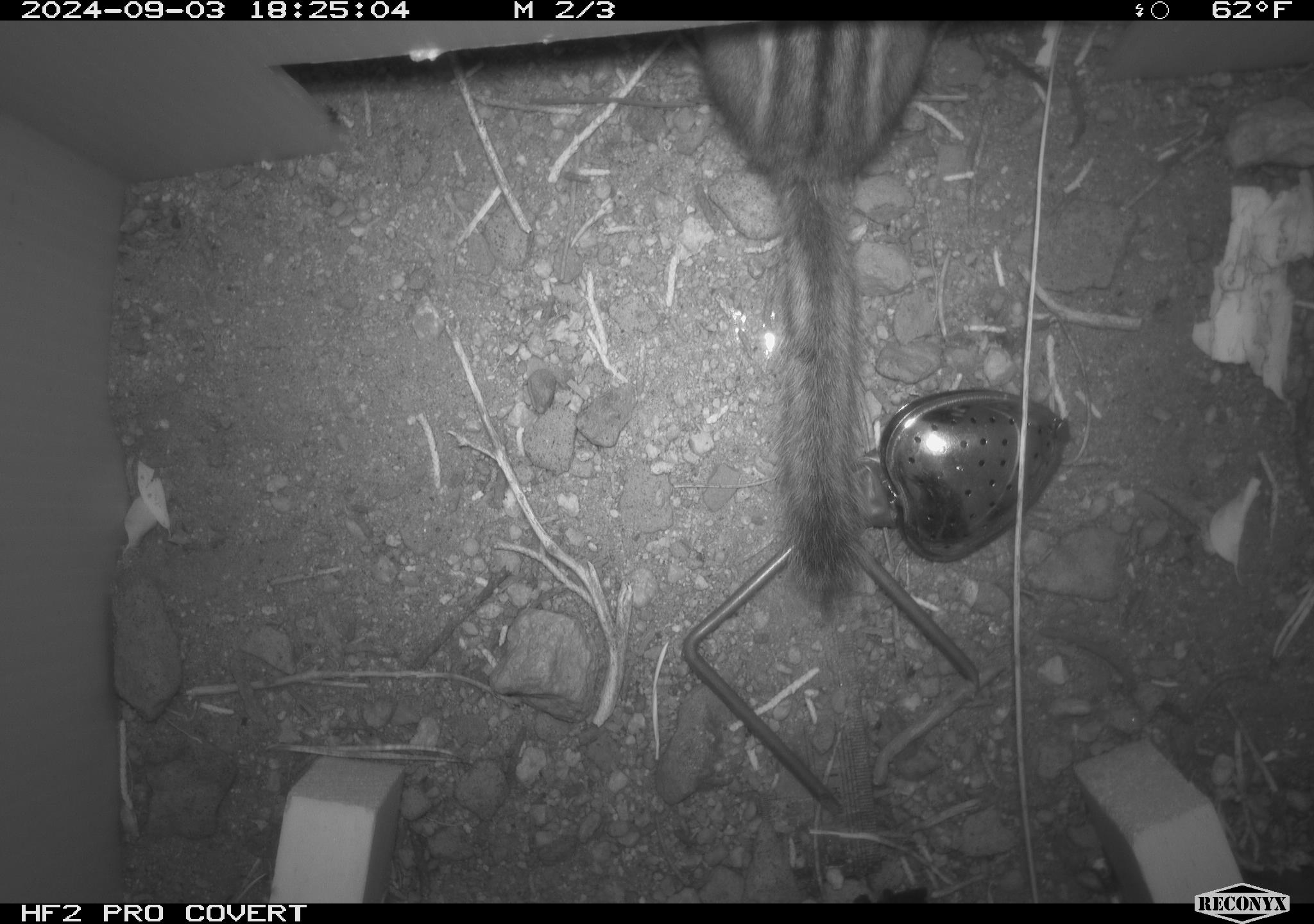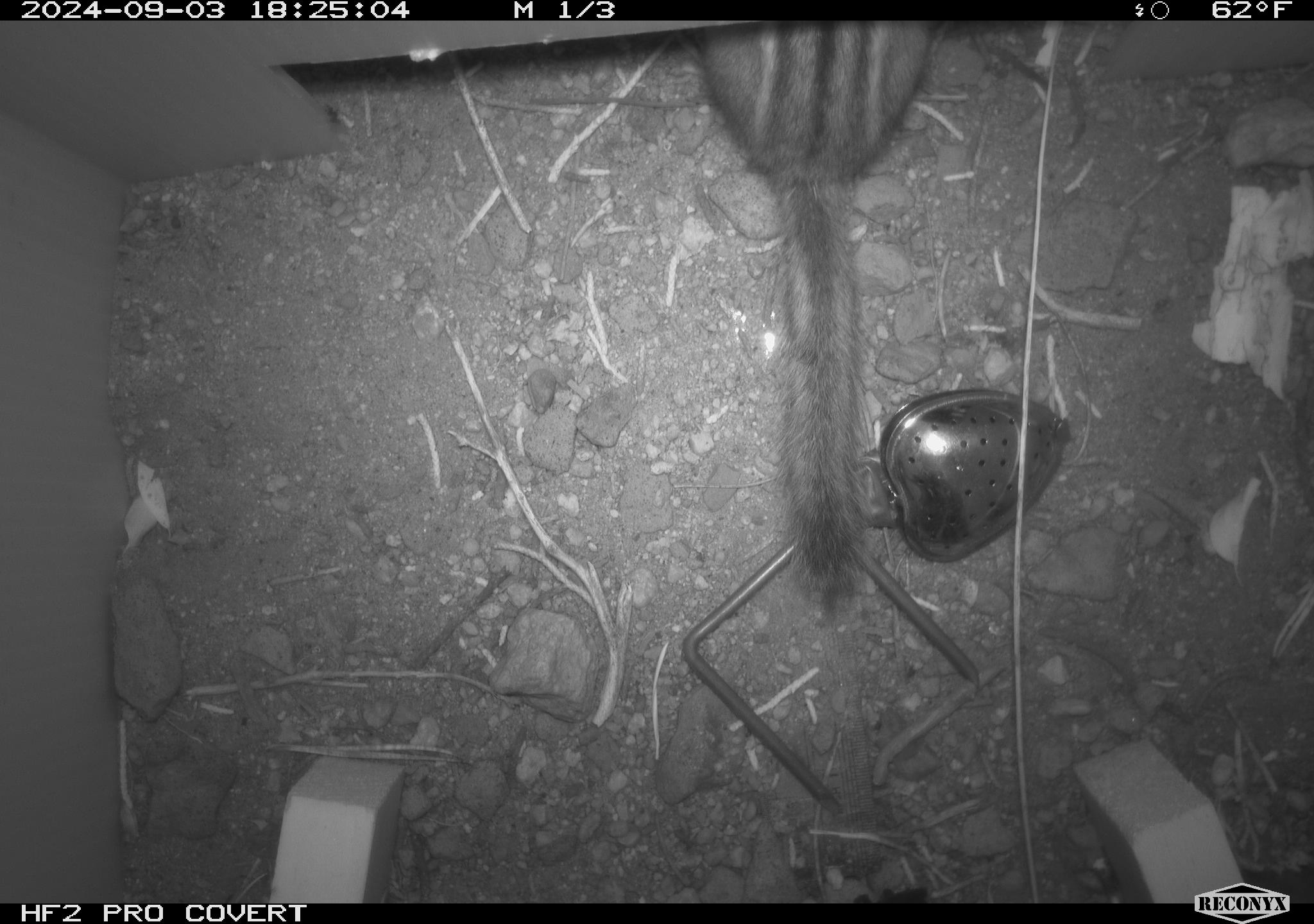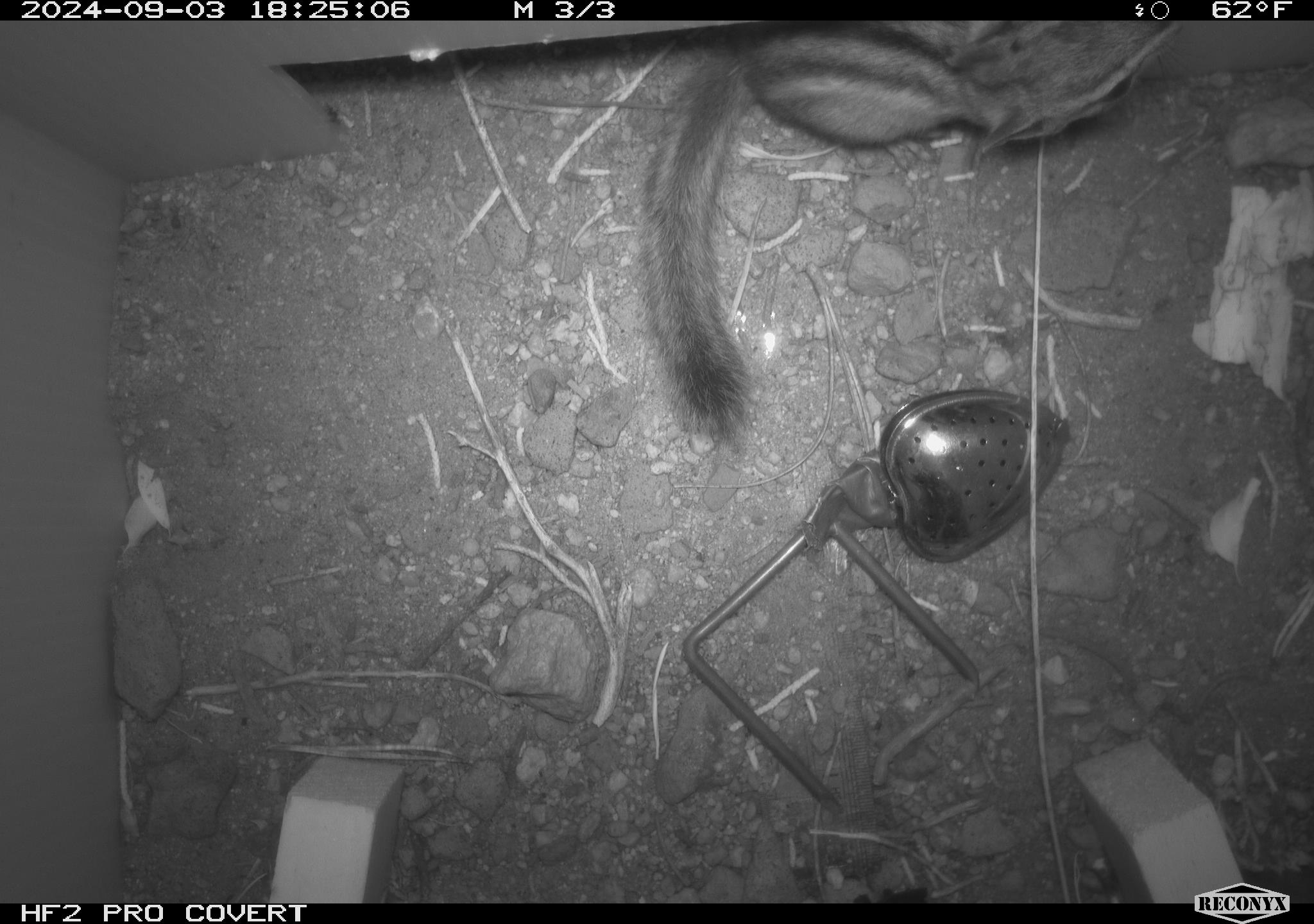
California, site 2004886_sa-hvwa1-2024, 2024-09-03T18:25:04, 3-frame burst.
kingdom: Animalia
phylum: Chordata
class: Mammalia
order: Rodentia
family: Sciuridae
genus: Neotamias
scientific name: Neotamias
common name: western chipmunks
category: neotamias species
Neotamias species (western chipmunks) (Neotamias).